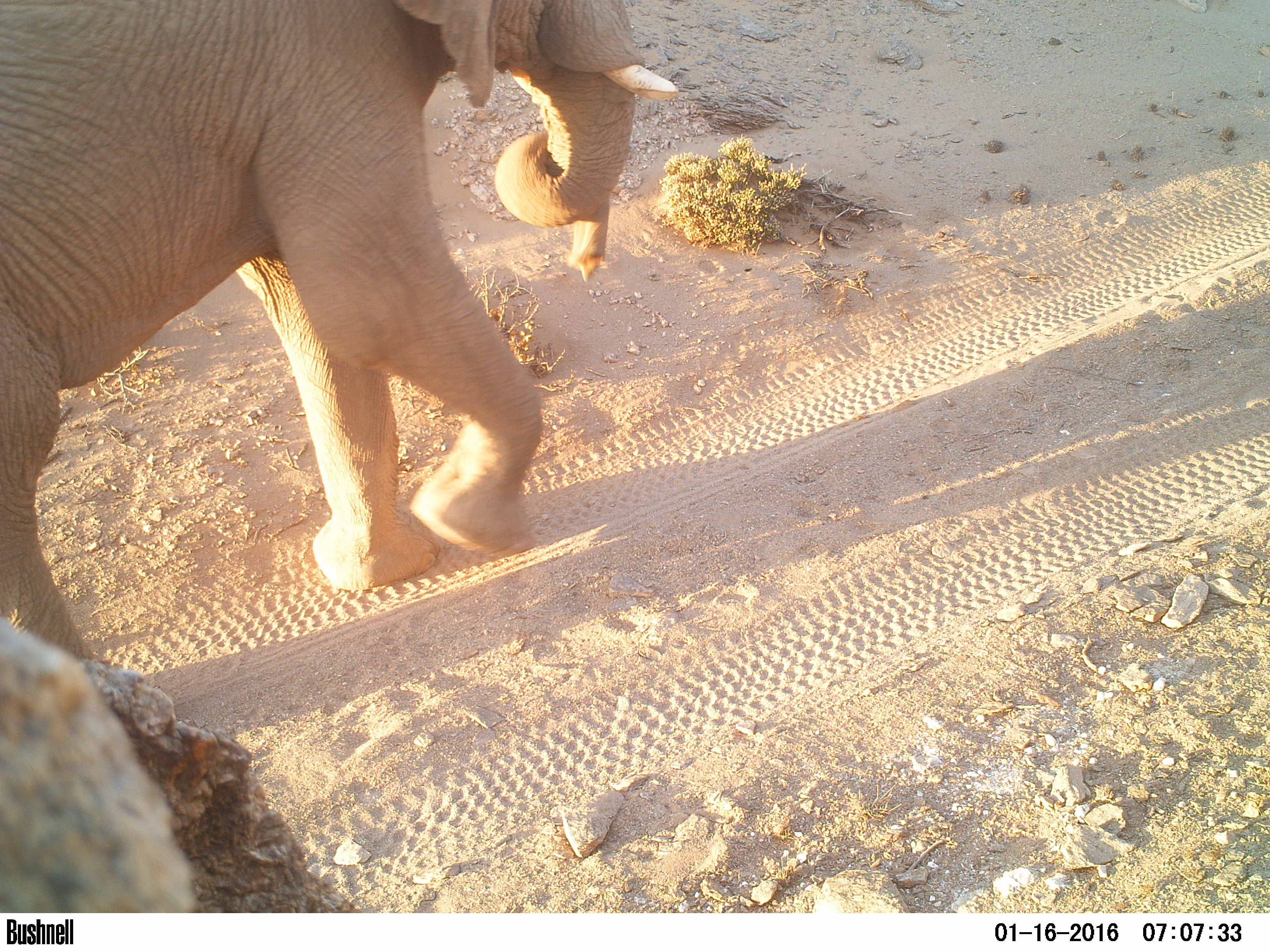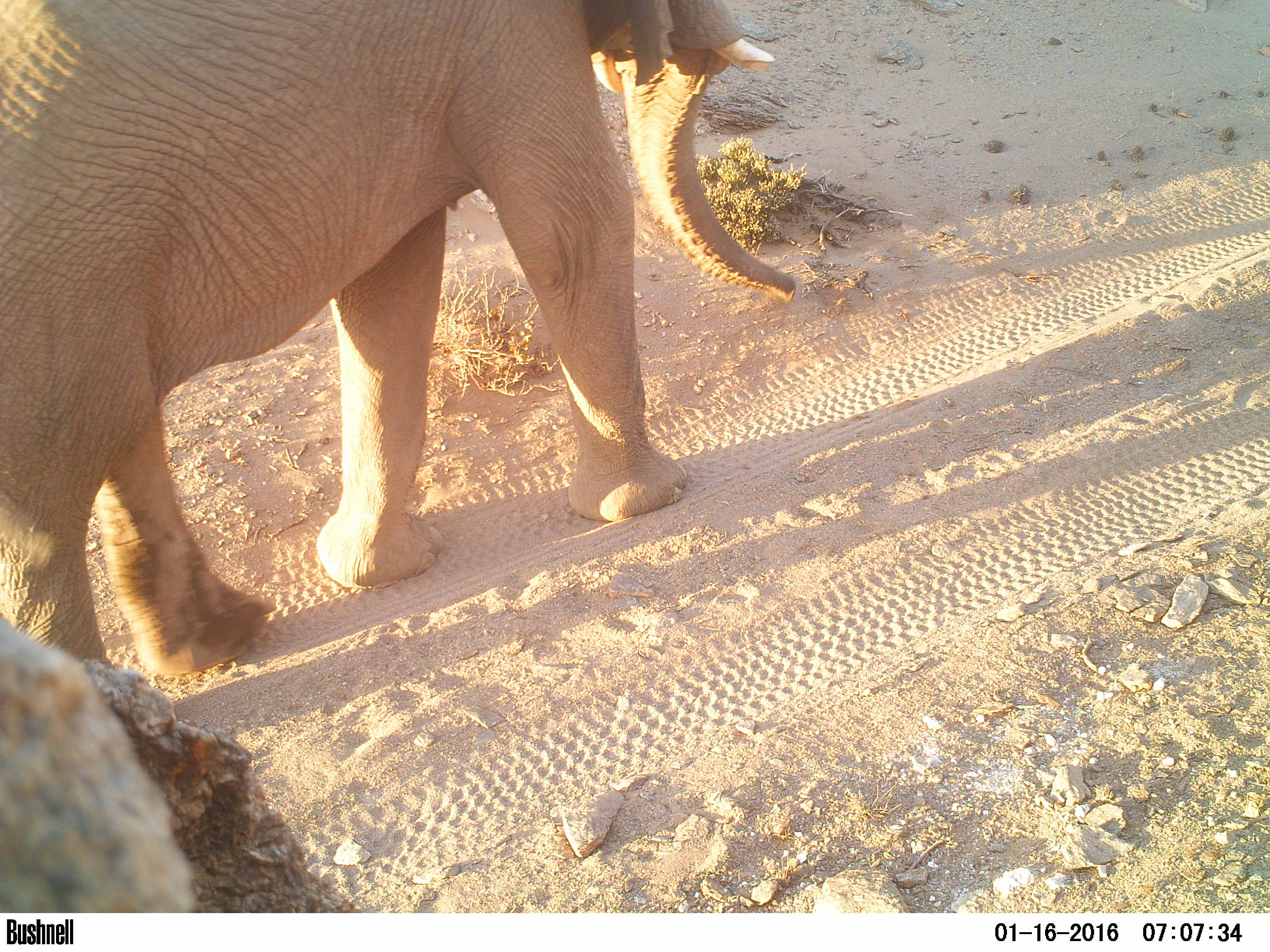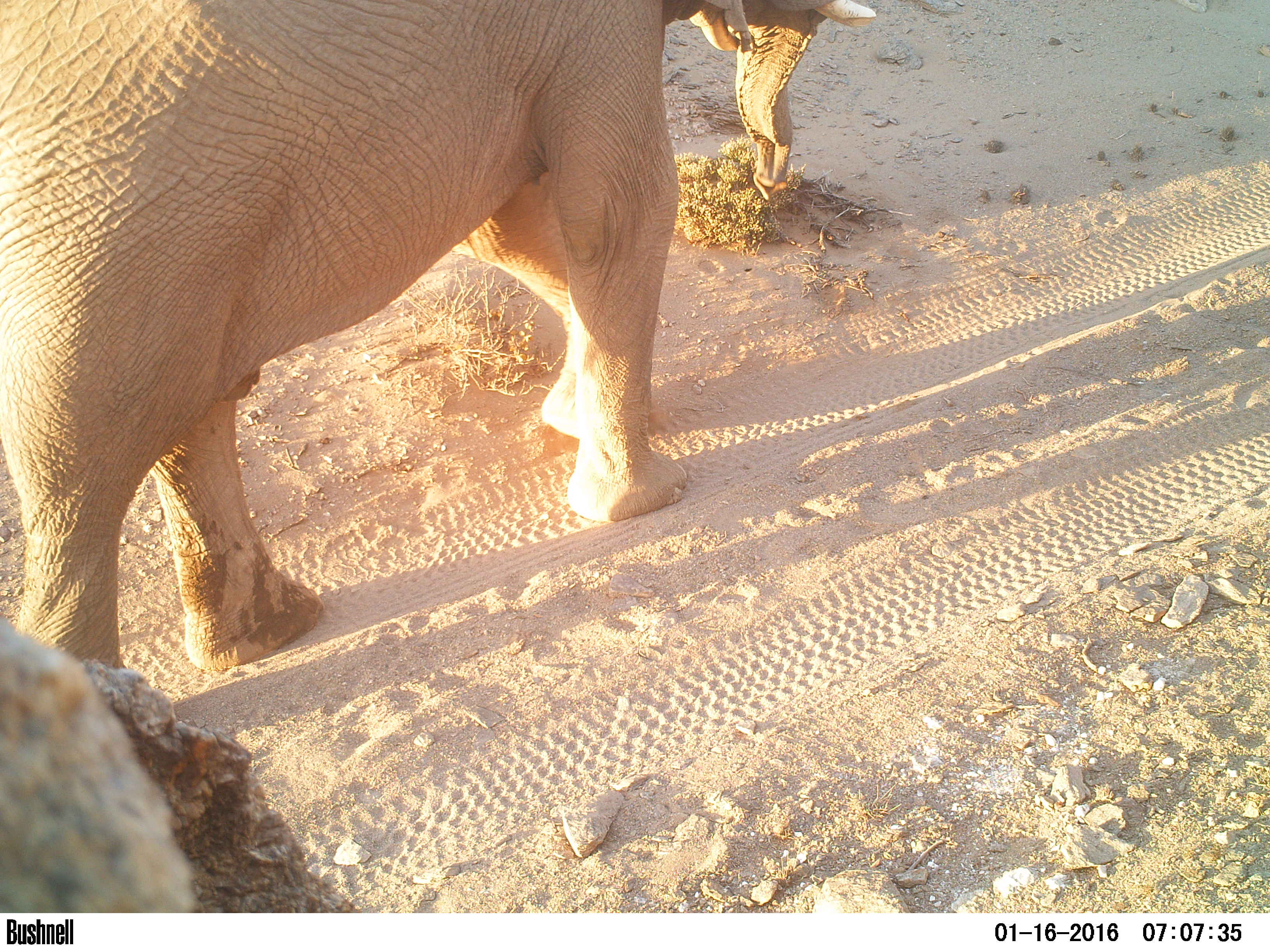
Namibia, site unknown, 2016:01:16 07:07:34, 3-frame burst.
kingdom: Animalia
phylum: Chordata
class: Mammalia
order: Proboscidea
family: Elephantidae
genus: Loxodonta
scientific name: Loxodonta africana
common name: african elephant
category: loxodanta africana